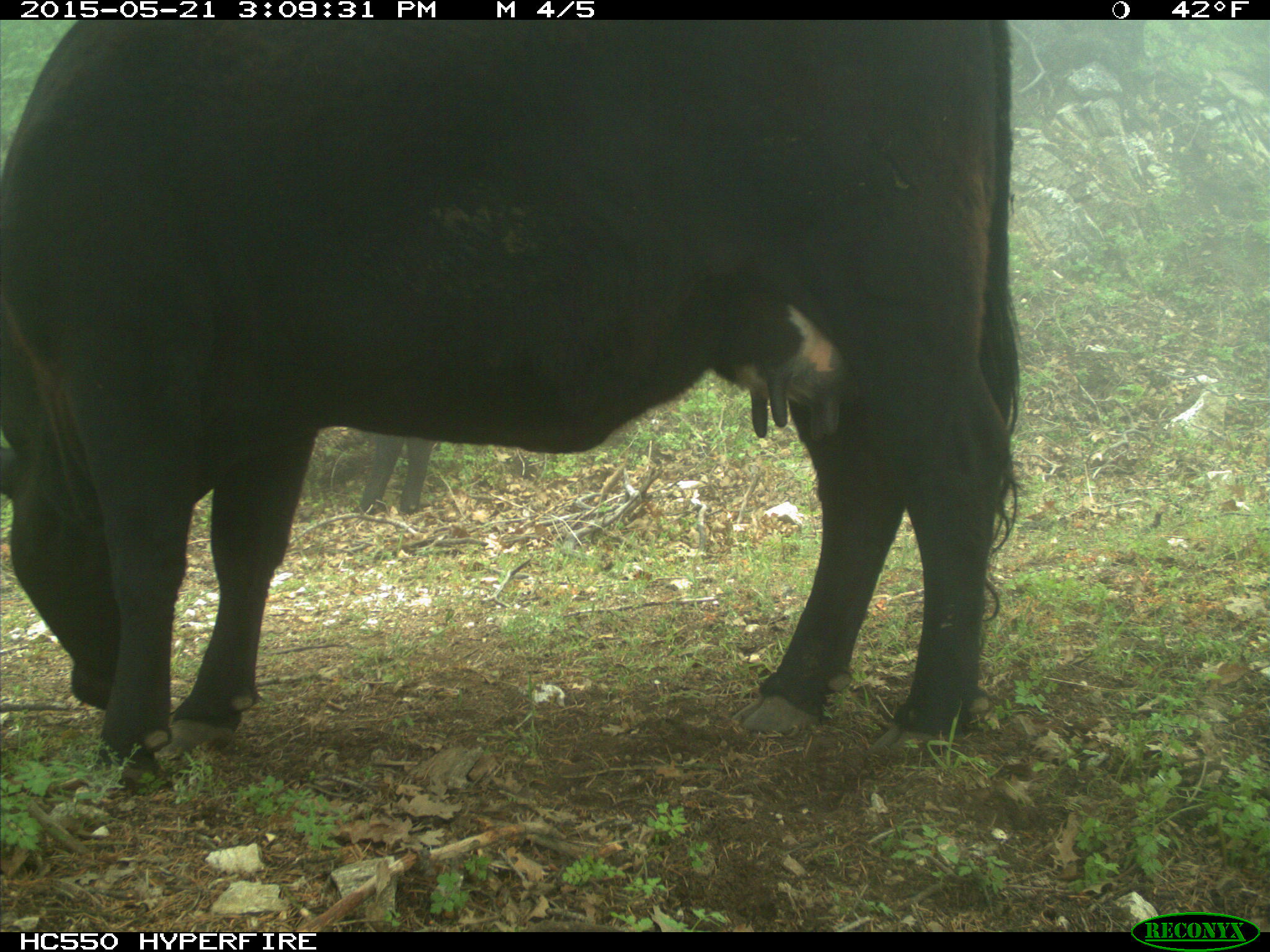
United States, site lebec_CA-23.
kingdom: Animalia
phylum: Chordata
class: Mammalia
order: Artiodactyla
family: Bovidae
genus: Bos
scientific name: Bos taurus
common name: domestic cow